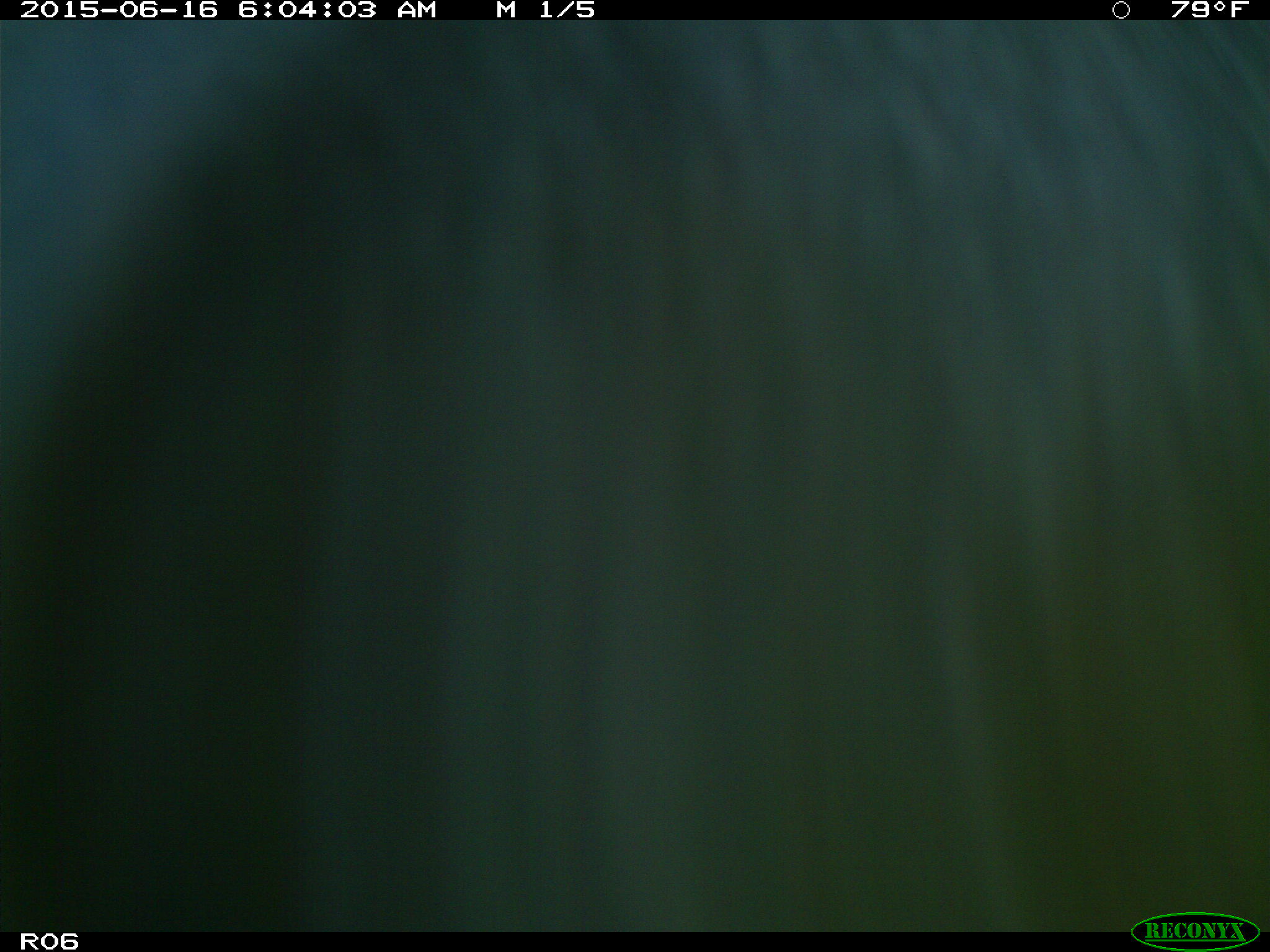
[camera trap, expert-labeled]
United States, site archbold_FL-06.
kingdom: Animalia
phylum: Chordata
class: Mammalia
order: Artiodactyla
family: Bovidae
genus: Bos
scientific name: Bos taurus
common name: domestic cow